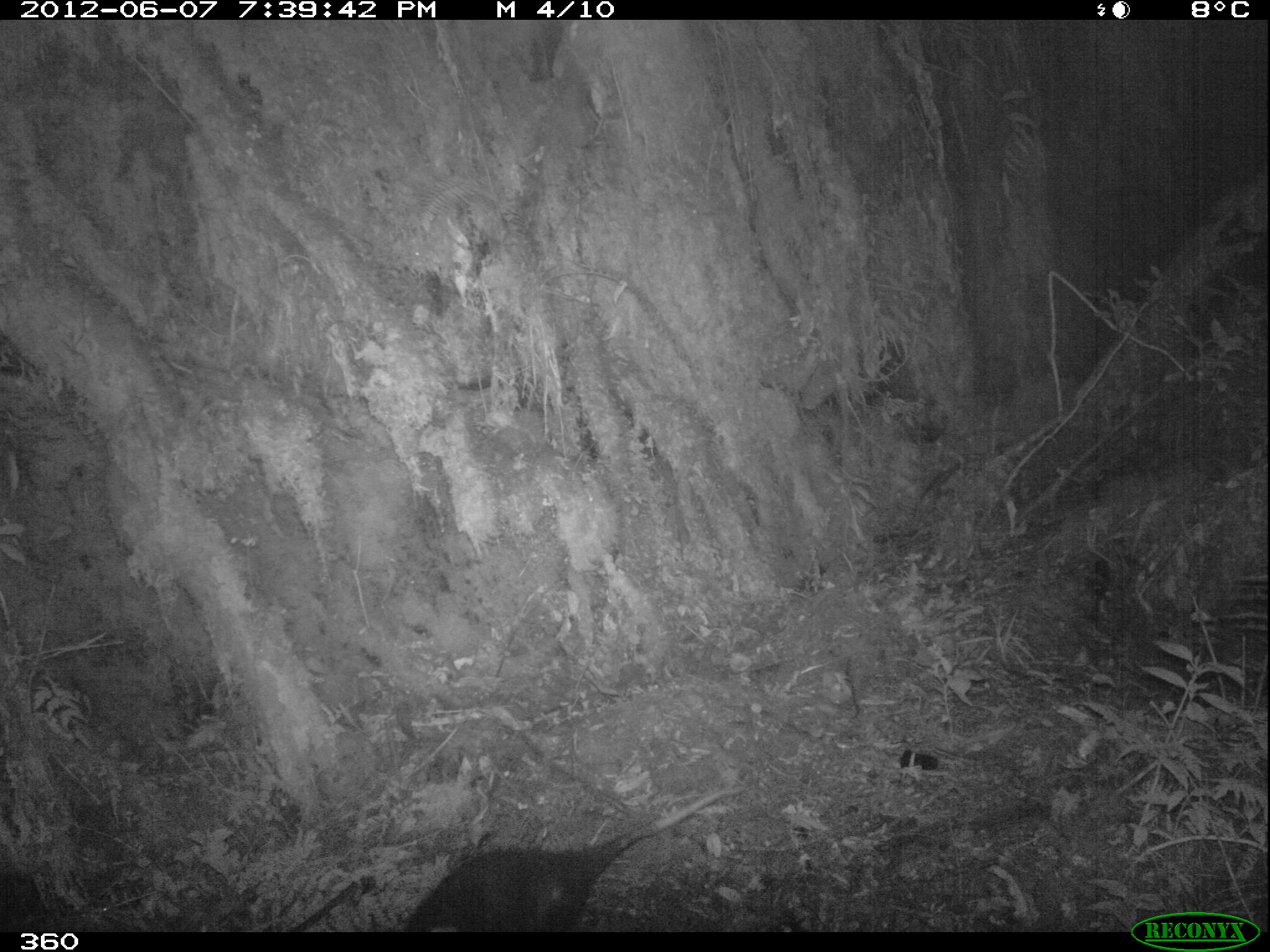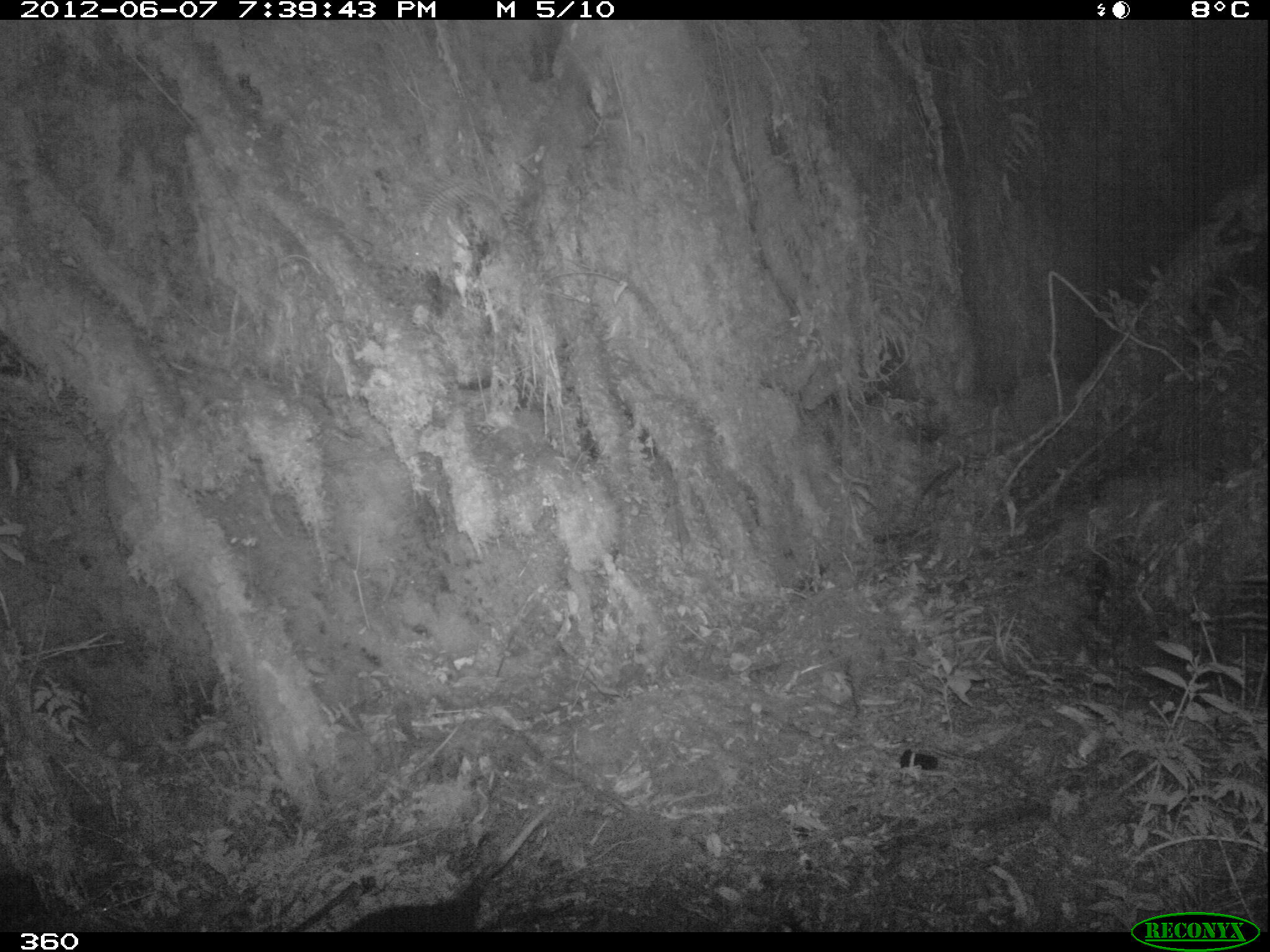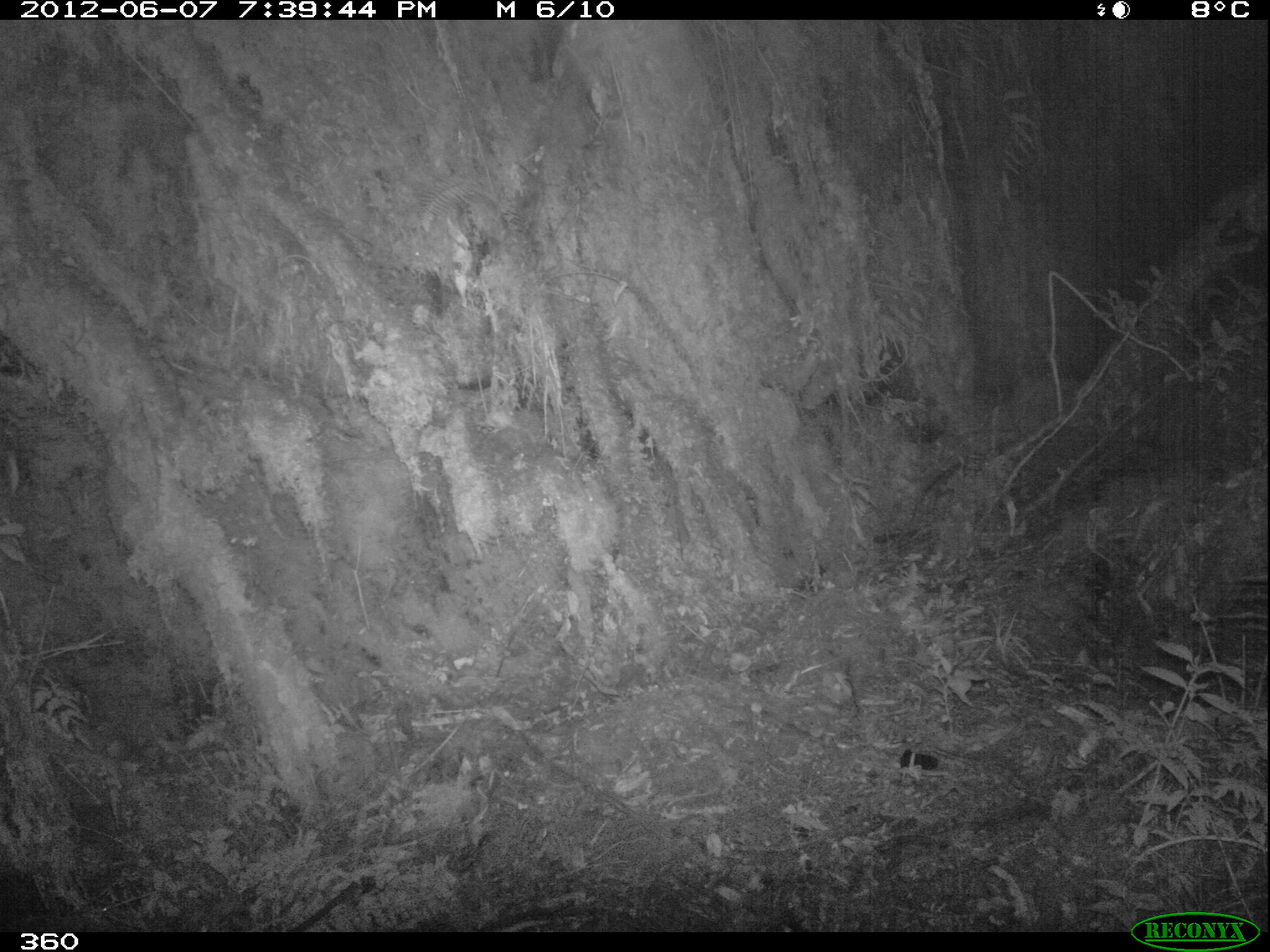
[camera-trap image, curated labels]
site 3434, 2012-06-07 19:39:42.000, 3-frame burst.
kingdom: Animalia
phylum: Chordata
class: Mammalia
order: Didelphimorphia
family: Didelphidae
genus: Didelphis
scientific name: Didelphis pernigra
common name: andean white-eared opossum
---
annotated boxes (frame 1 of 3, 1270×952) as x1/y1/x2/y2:
didelphis pernigra: 402/777/749/932